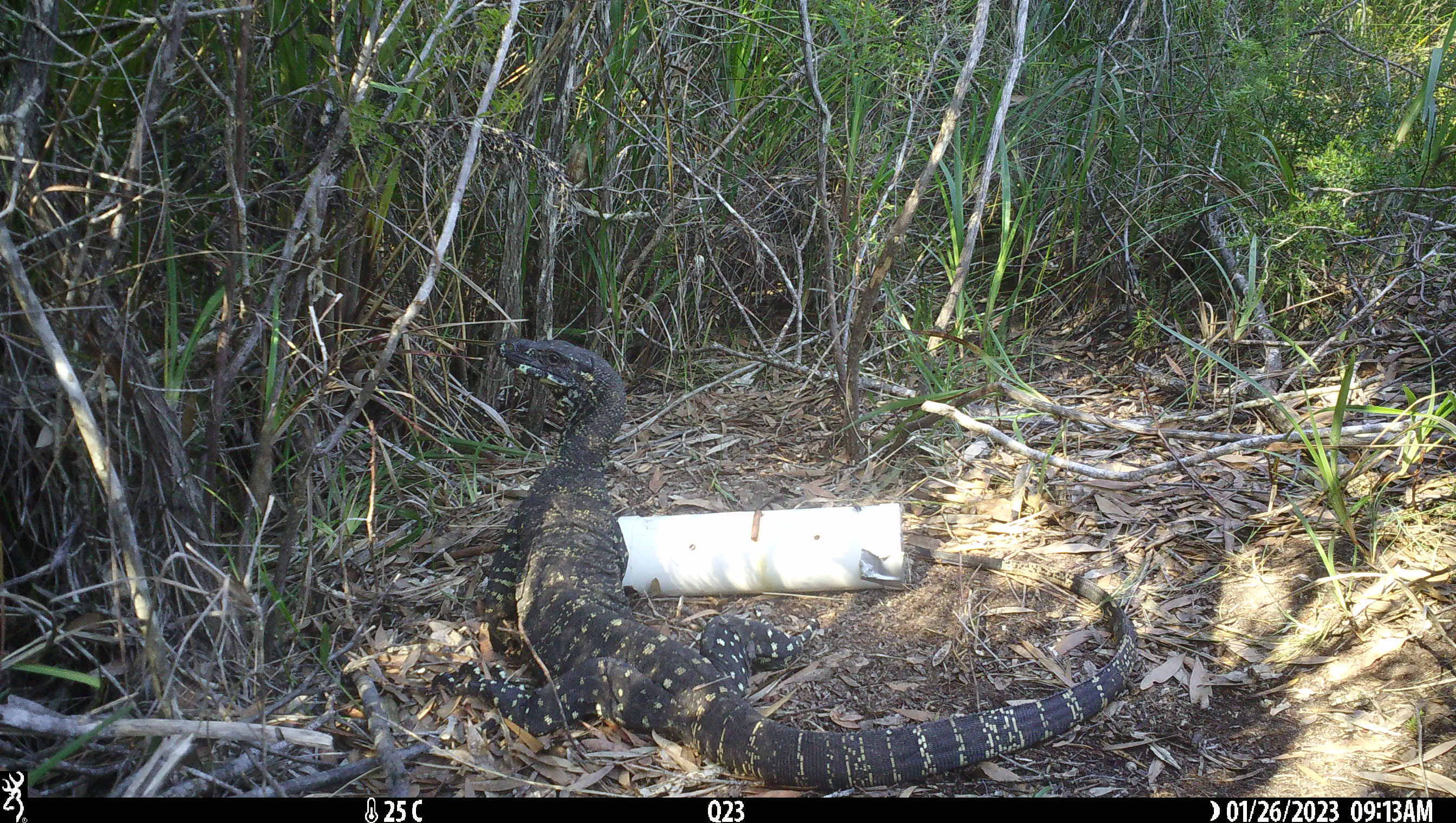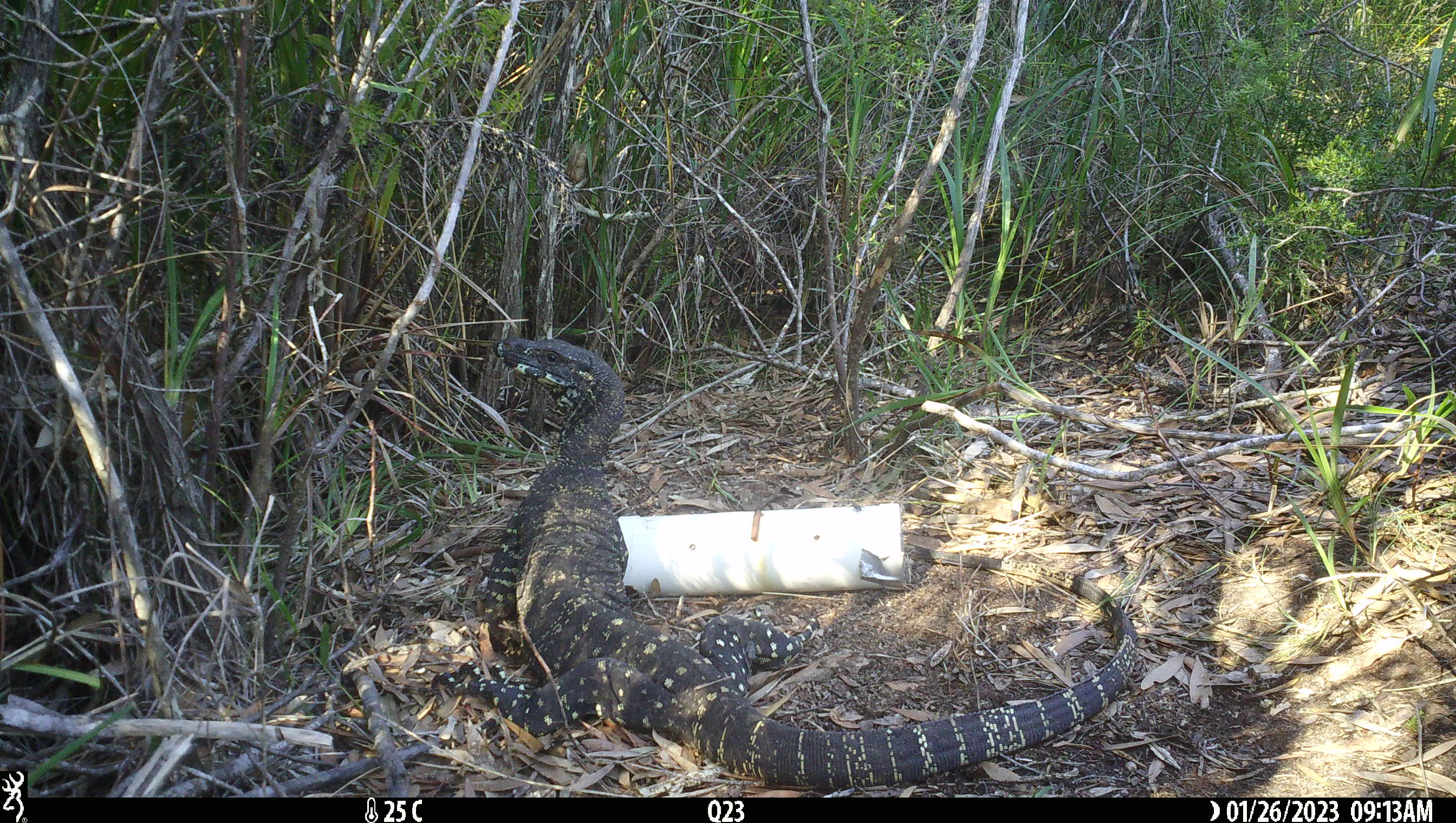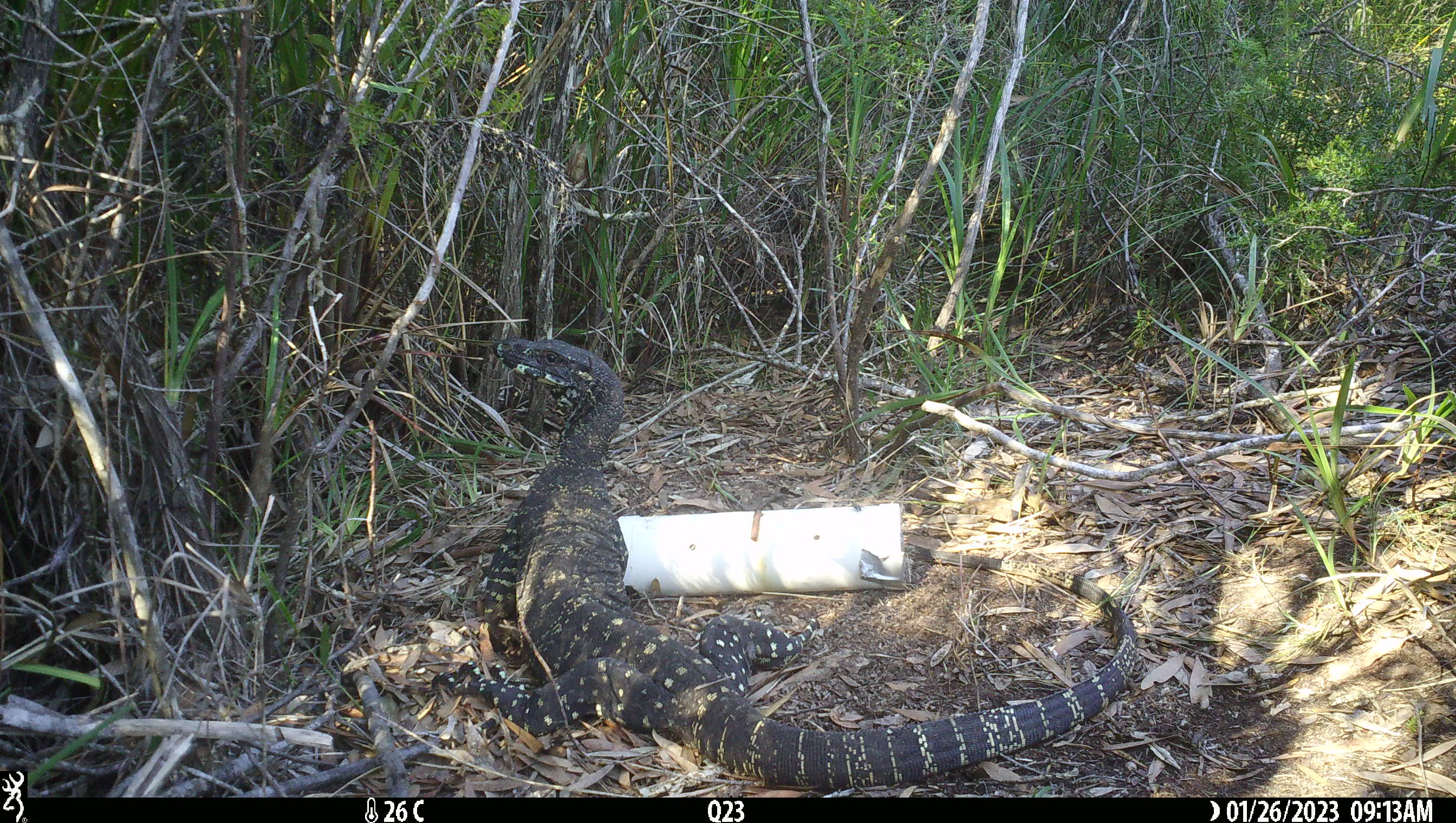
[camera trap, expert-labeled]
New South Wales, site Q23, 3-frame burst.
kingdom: Animalia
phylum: Chordata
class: Reptilia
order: Squamata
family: Varanidae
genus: Varanus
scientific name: Varanus varius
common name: lace monitor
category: goanna